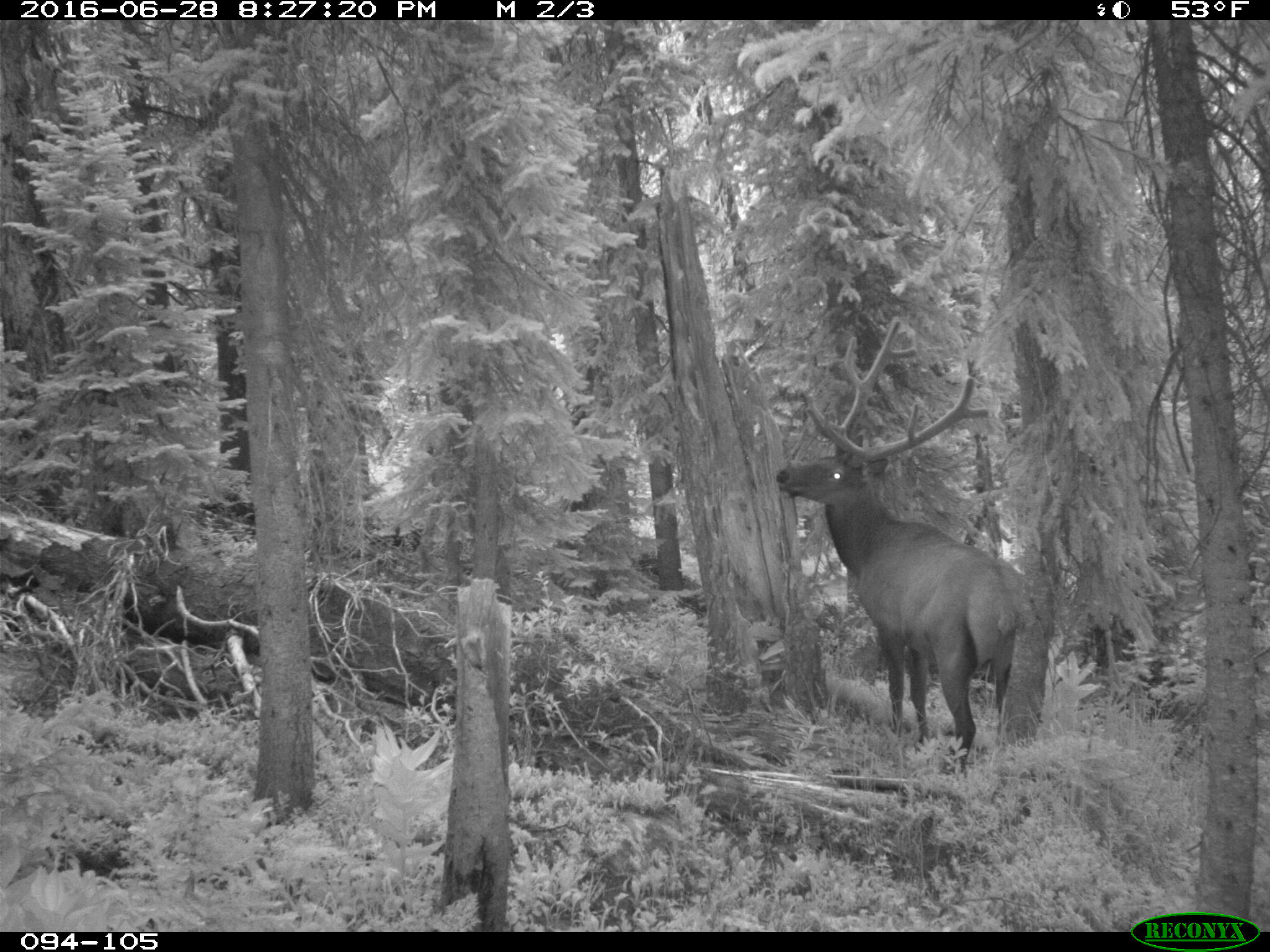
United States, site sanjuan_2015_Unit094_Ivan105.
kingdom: Animalia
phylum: Chordata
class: Mammalia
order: Artiodactyla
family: Cervidae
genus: Cervus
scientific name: Cervus elaphus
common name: red deer